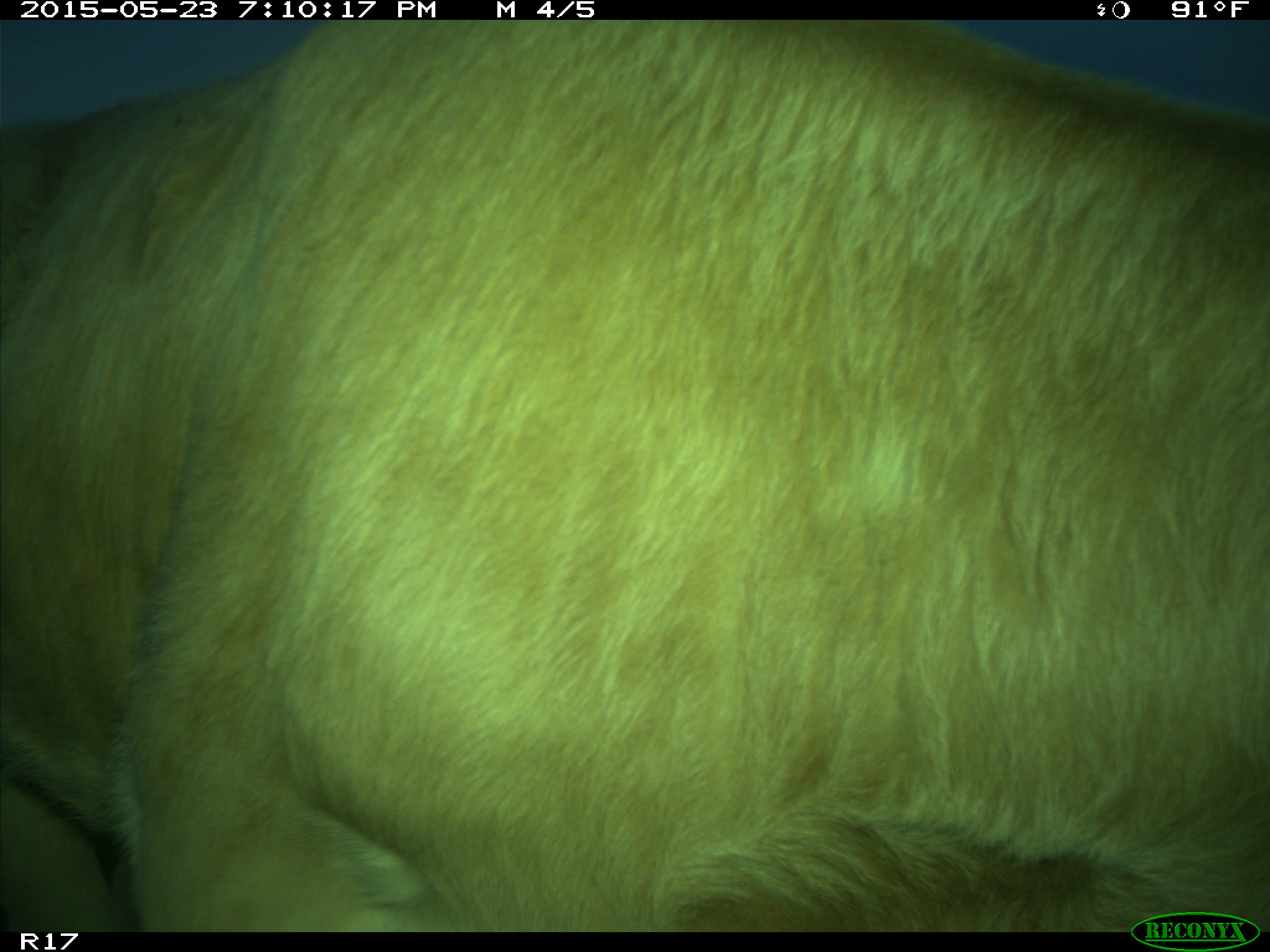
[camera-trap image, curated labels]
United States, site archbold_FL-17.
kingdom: Animalia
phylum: Chordata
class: Mammalia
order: Artiodactyla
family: Bovidae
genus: Bos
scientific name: Bos taurus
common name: domestic cow